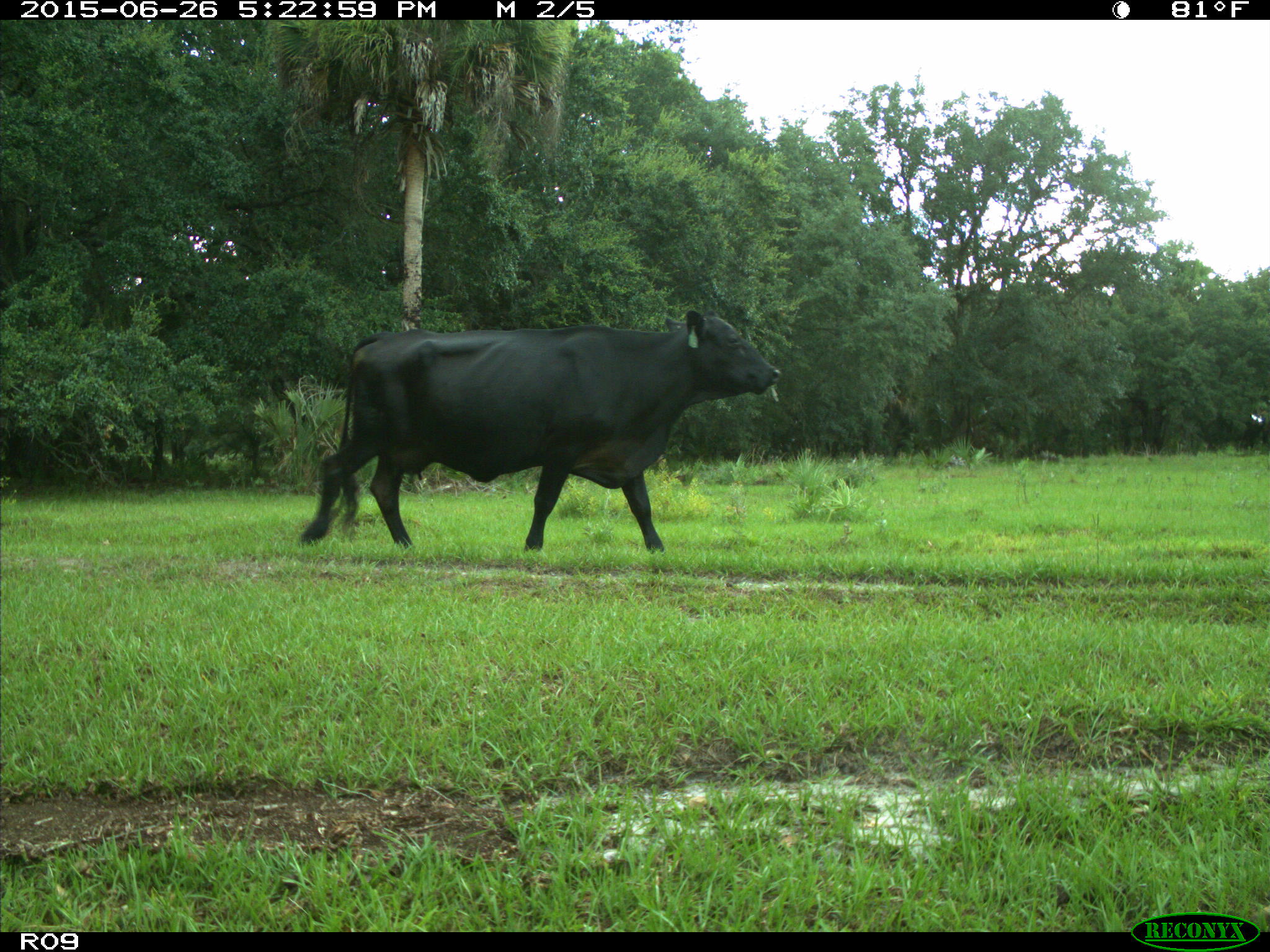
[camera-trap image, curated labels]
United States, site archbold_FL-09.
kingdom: Animalia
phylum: Chordata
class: Mammalia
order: Artiodactyla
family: Bovidae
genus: Bos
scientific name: Bos taurus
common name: domestic cow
Bos taurus (domestic cow).